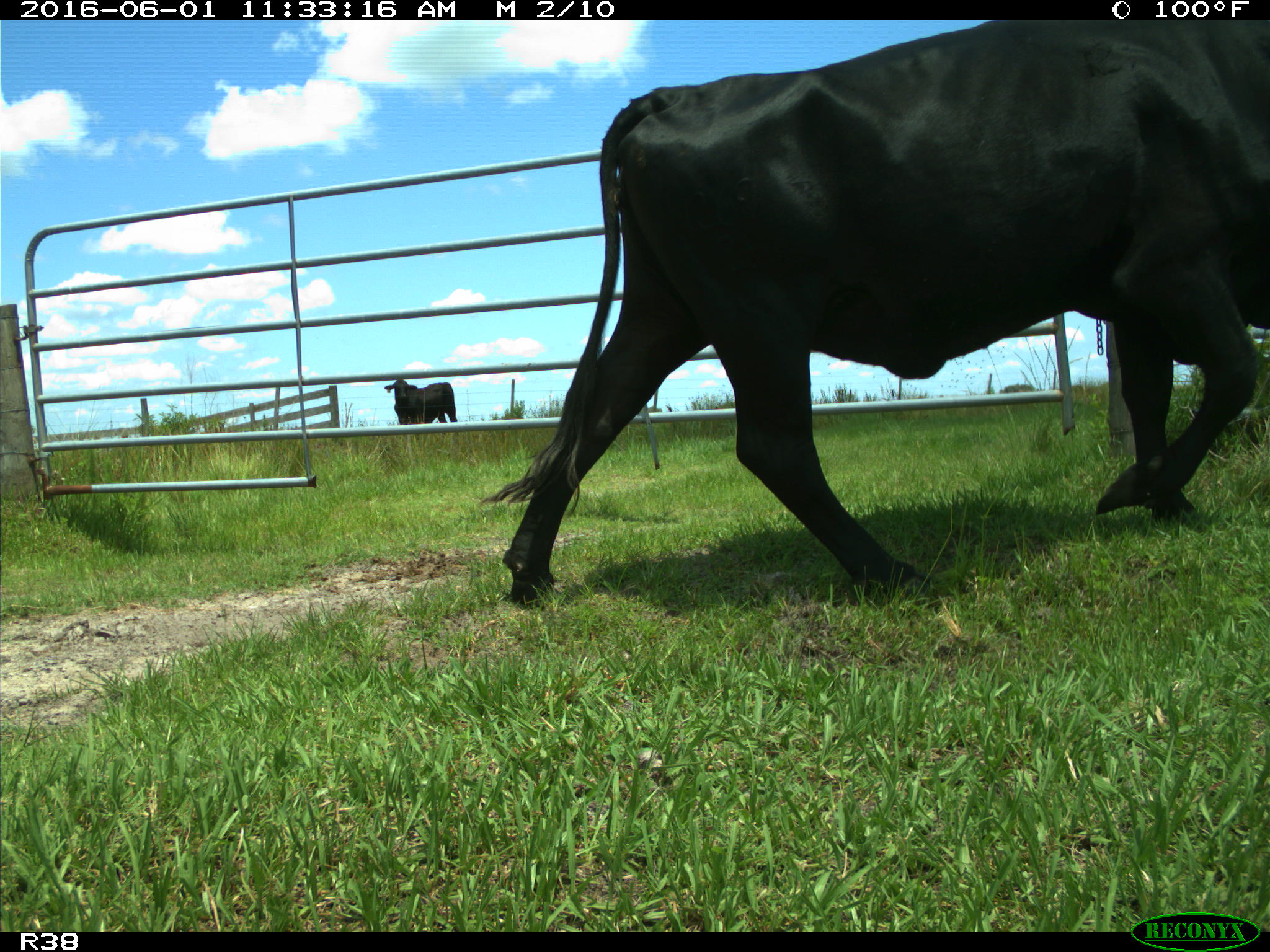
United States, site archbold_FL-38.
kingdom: Animalia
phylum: Chordata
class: Mammalia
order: Artiodactyla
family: Bovidae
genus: Bos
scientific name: Bos taurus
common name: domestic cow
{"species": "Bos taurus (domestic cow)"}